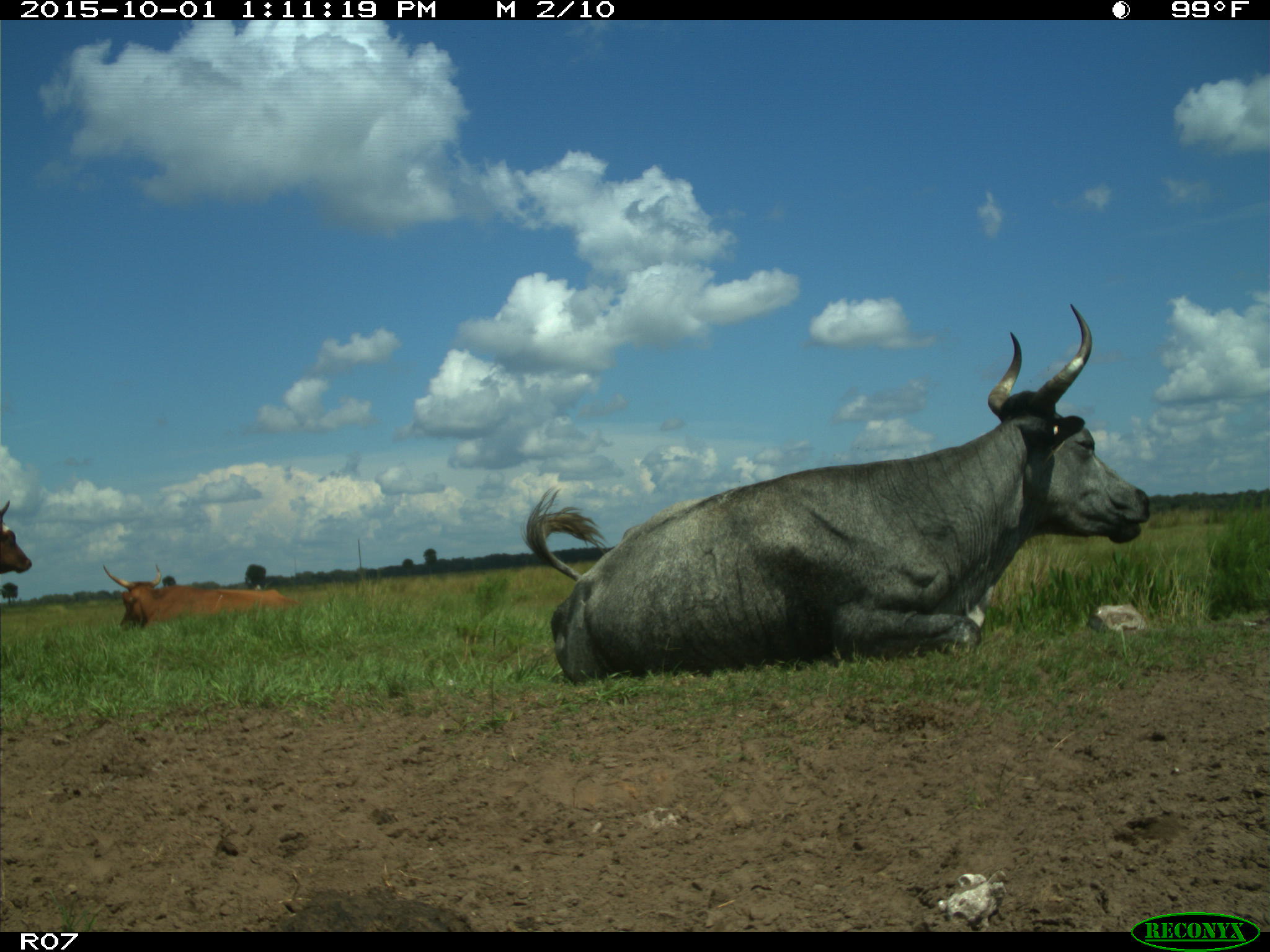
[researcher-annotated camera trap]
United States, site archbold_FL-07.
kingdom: Animalia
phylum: Chordata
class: Mammalia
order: Artiodactyla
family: Bovidae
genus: Bos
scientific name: Bos taurus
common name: domestic cow